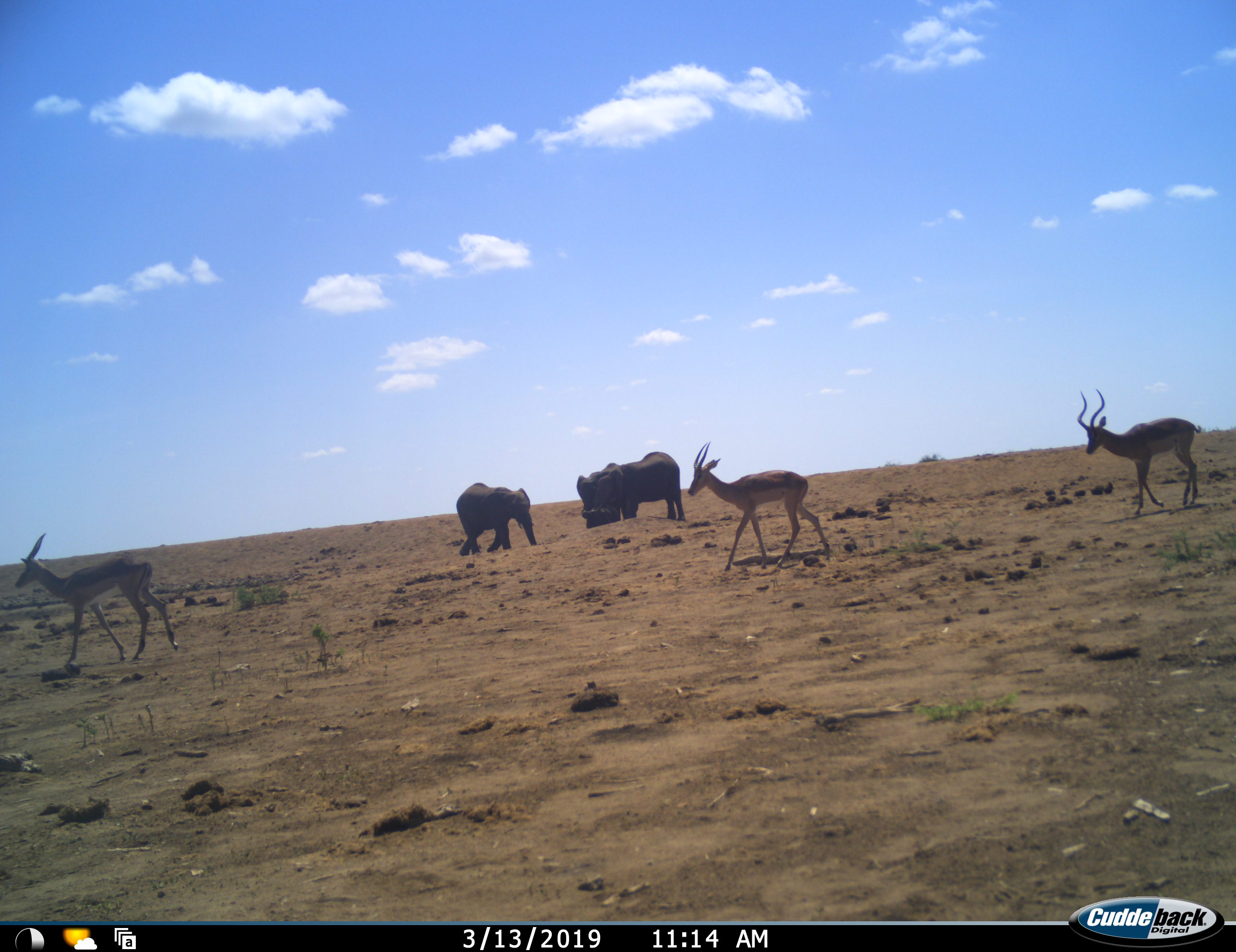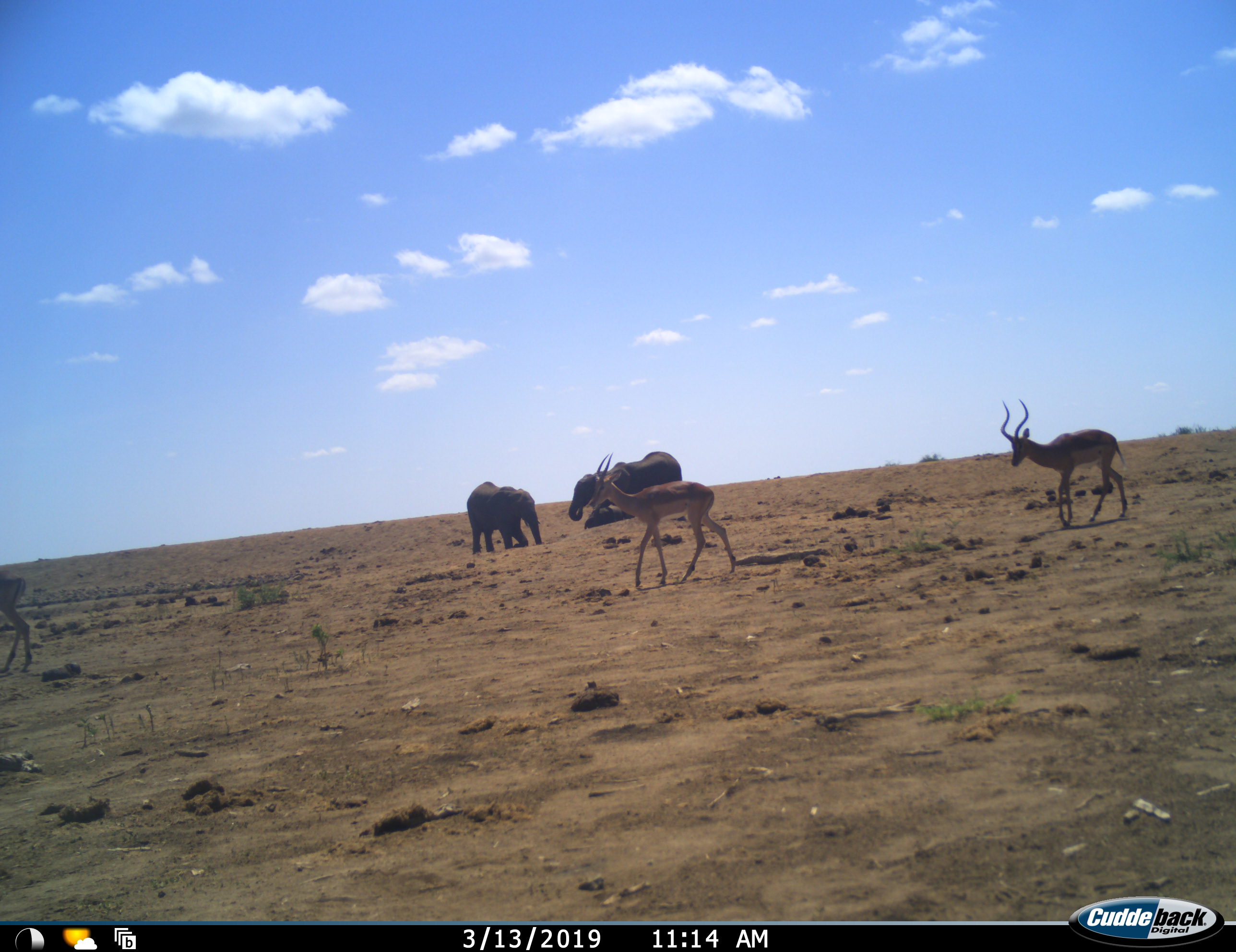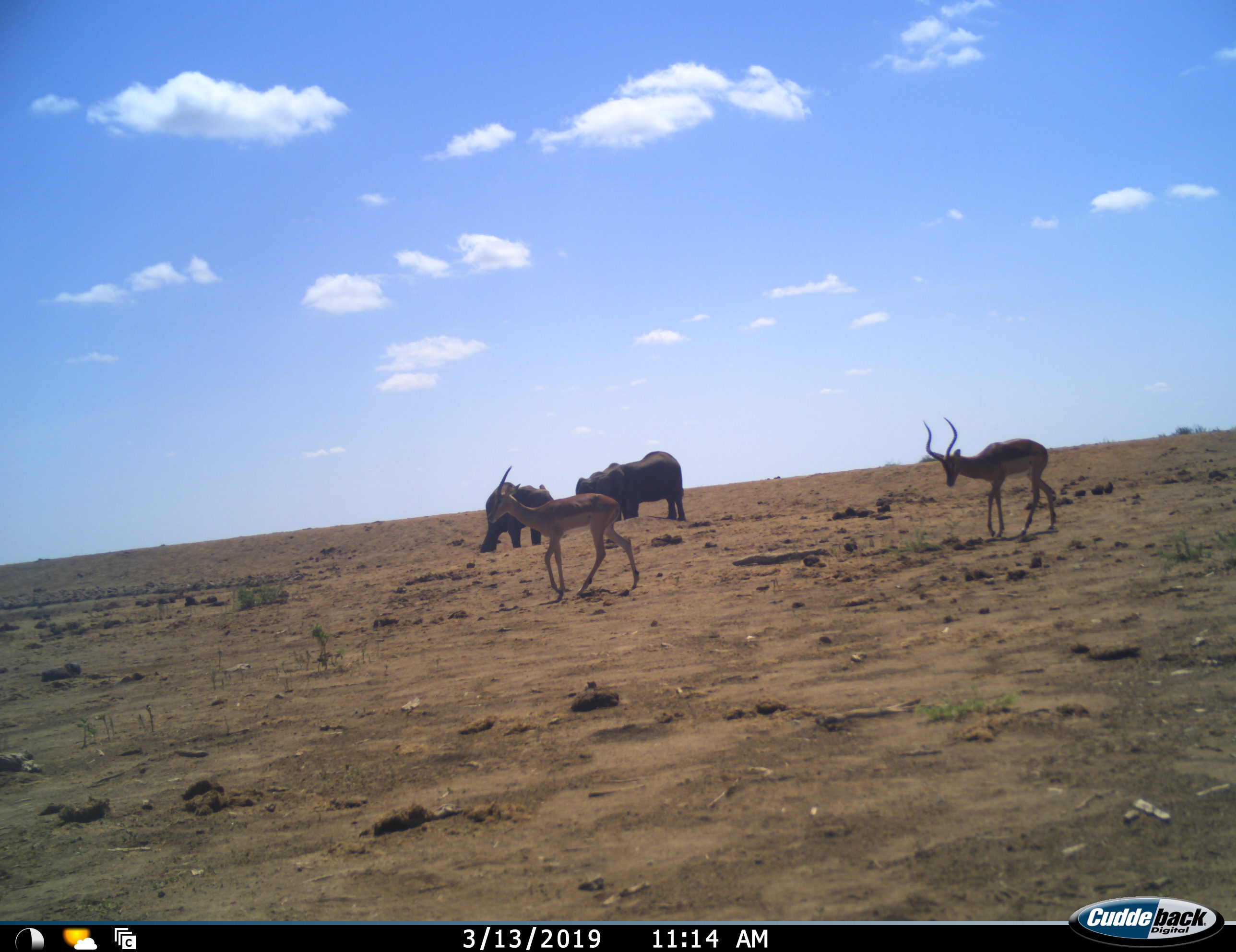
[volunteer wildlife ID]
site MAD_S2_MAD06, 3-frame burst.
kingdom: Animalia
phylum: Chordata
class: Mammalia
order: Proboscidea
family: Elephantidae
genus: Loxodonta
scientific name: Loxodonta africana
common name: african bush elephant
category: elephant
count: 3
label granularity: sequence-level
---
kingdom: Animalia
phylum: Chordata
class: Mammalia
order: Artiodactyla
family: Bovidae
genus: Aepyceros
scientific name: Aepyceros melampus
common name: impala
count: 3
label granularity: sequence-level